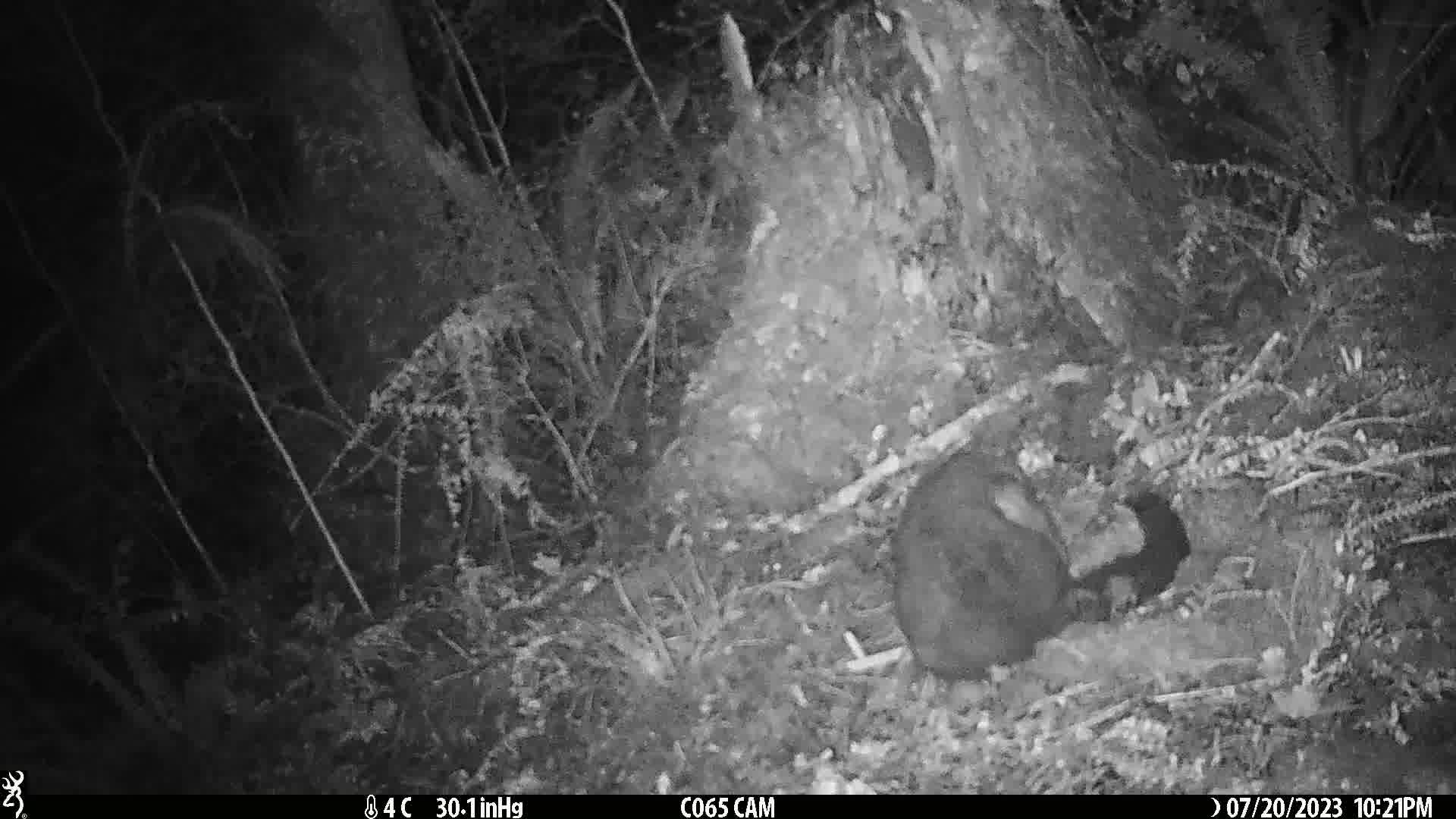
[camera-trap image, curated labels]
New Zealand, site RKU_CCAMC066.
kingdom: Animalia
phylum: Chordata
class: Mammalia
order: Diprotodontia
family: Phalangeridae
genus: Trichosurus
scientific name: Trichosurus vulpecula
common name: common brushtail possum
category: possum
Possum (common brushtail possum) (Trichosurus vulpecula).